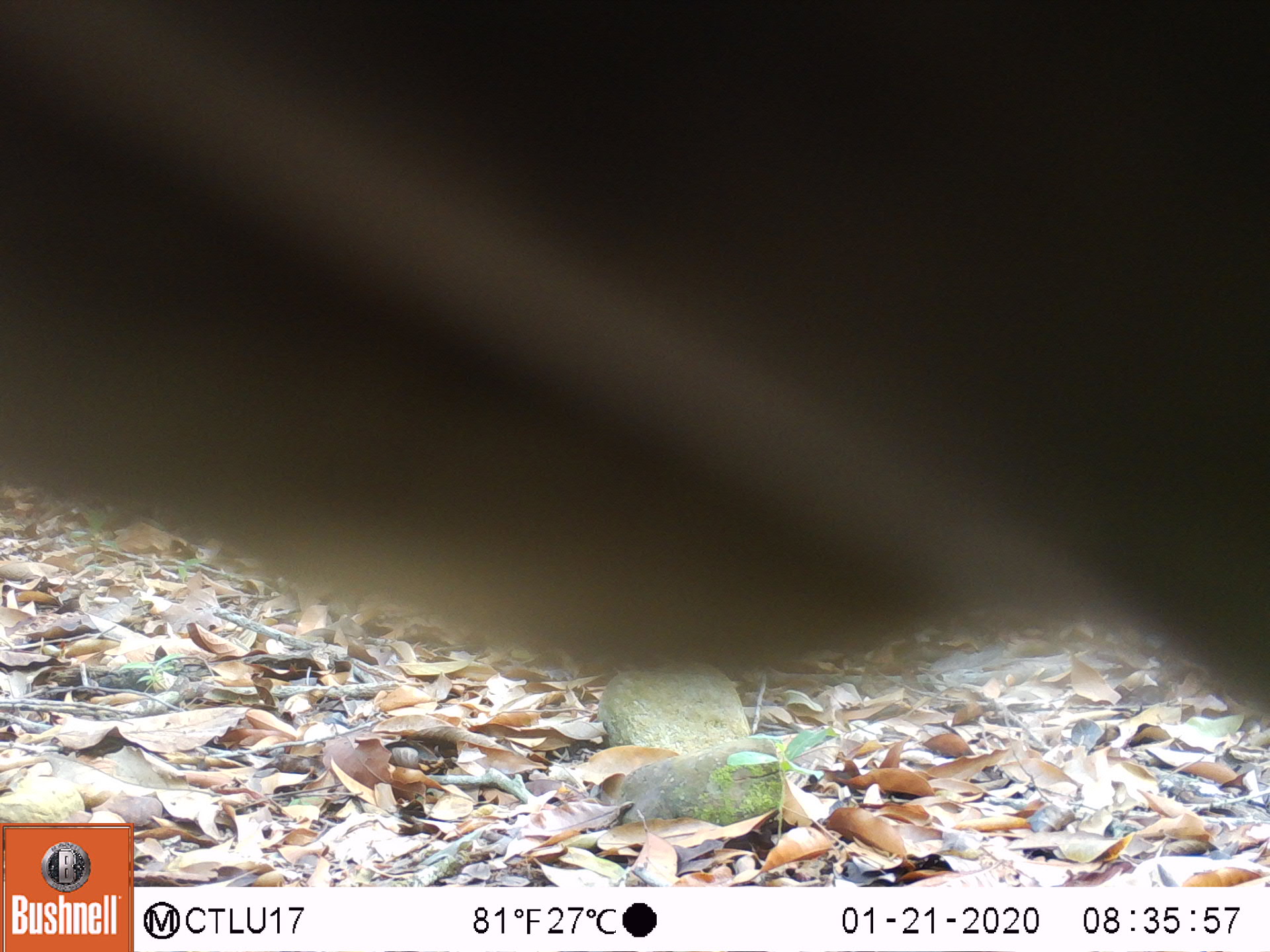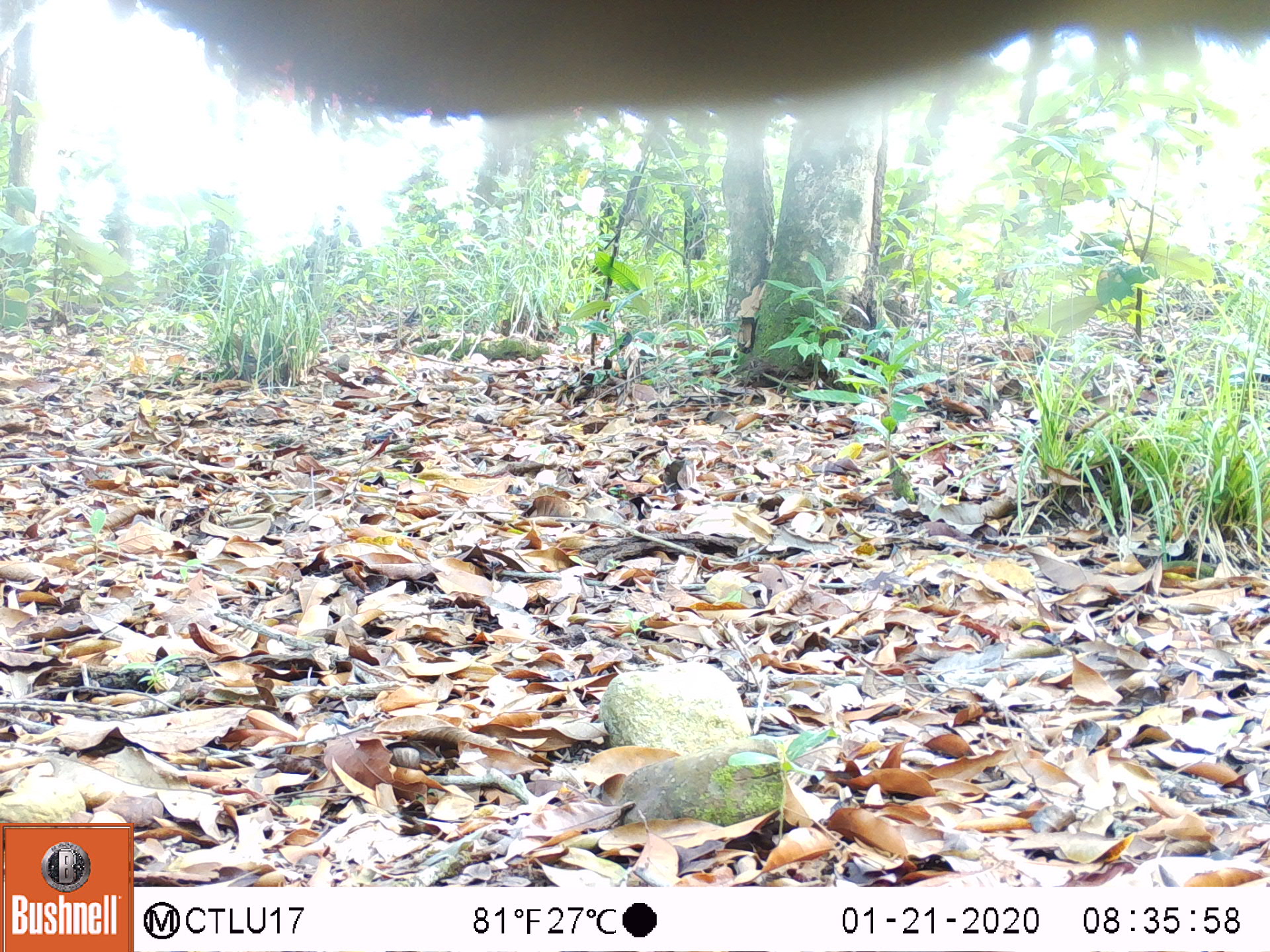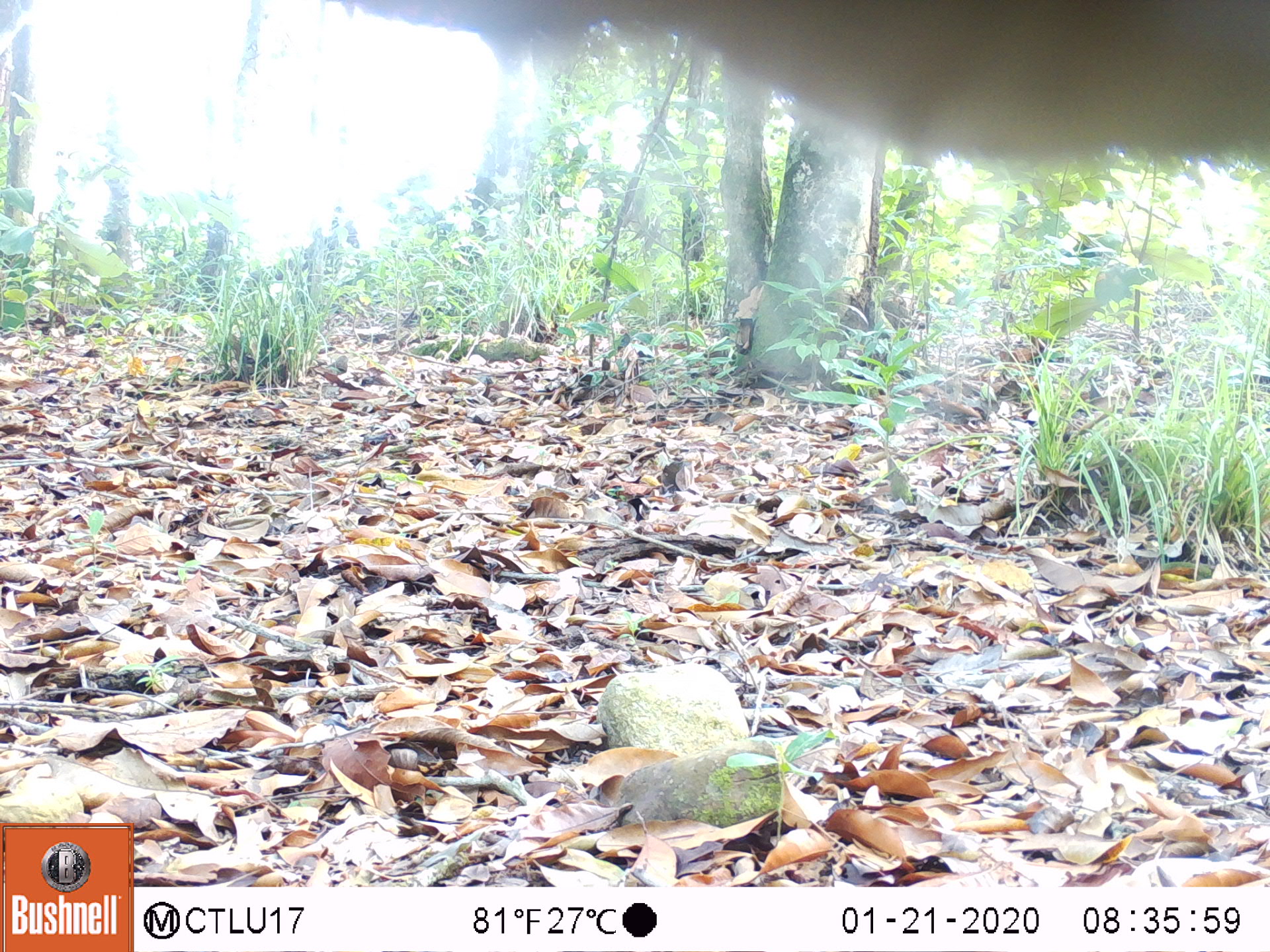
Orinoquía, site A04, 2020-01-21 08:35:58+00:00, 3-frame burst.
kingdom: Animalia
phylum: Chordata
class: Mammalia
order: Artiodactyla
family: Bovidae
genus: Bos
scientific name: Bos taurus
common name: cow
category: cattle